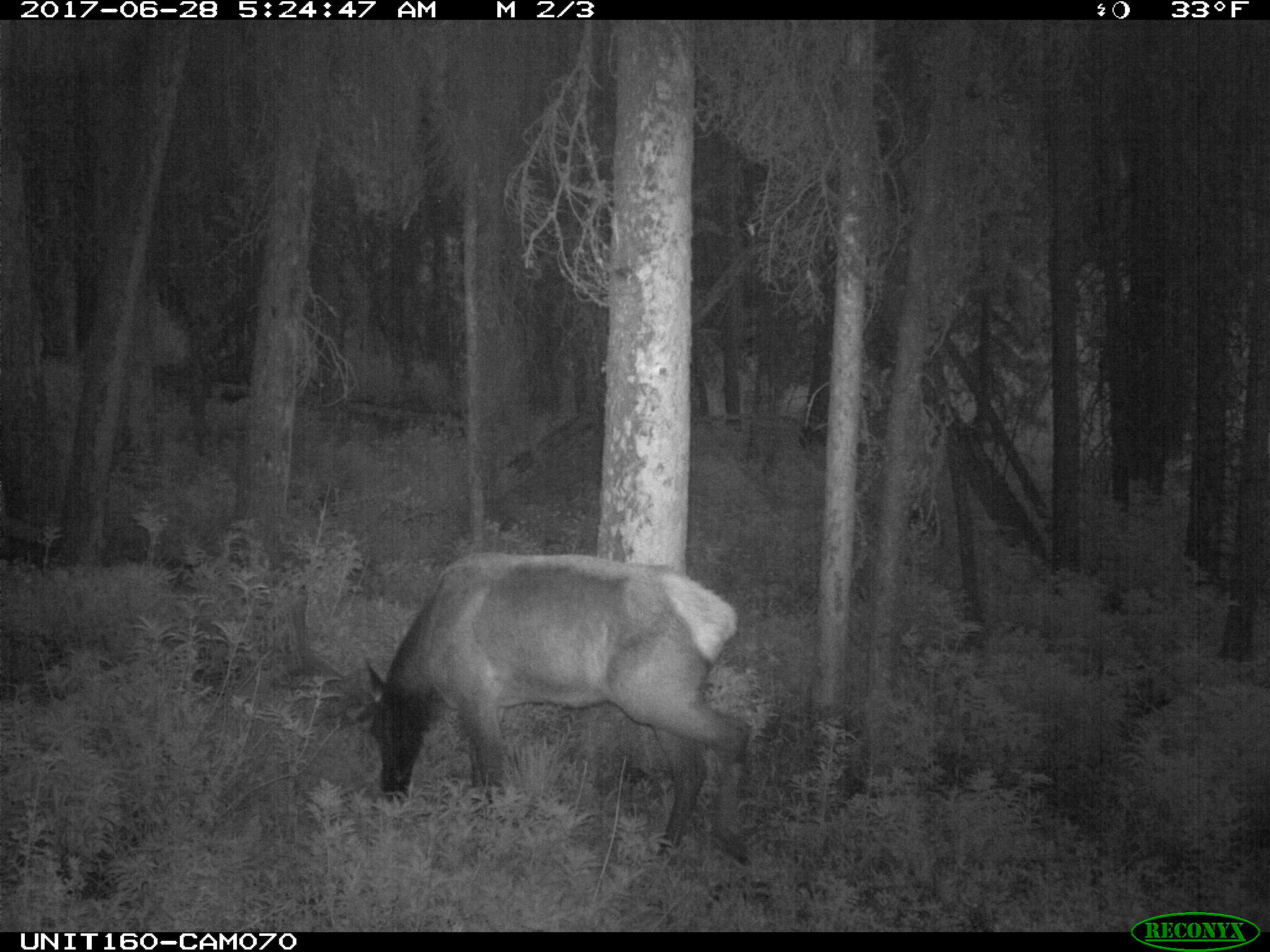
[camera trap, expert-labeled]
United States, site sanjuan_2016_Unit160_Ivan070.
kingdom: Animalia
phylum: Chordata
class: Mammalia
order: Artiodactyla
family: Cervidae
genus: Cervus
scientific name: Cervus elaphus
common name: red deer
Cervus elaphus (red deer).